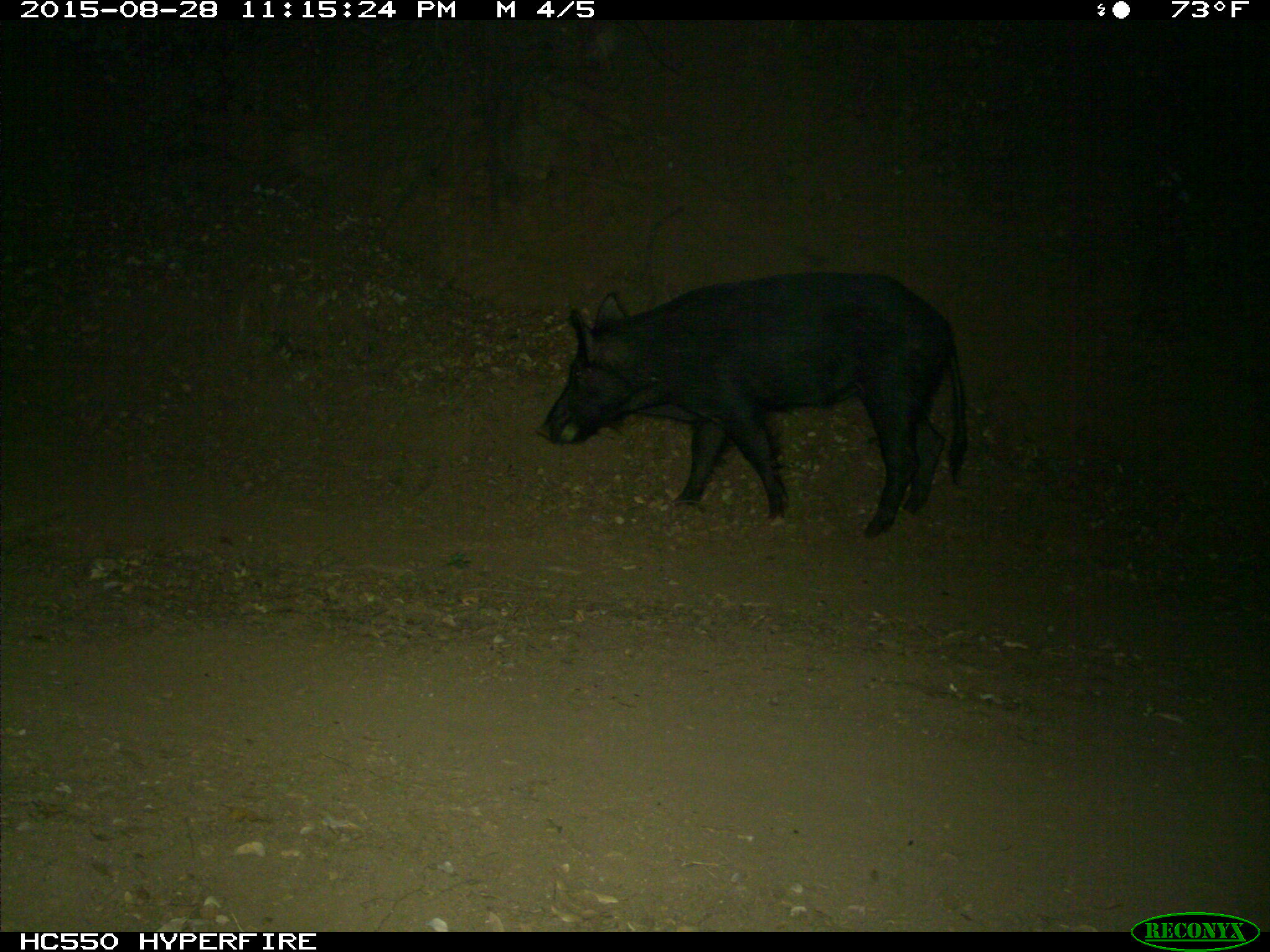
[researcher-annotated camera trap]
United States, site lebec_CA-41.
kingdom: Animalia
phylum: Chordata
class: Mammalia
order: Artiodactyla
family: Suidae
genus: Sus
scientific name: Sus scrofa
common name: wild boar